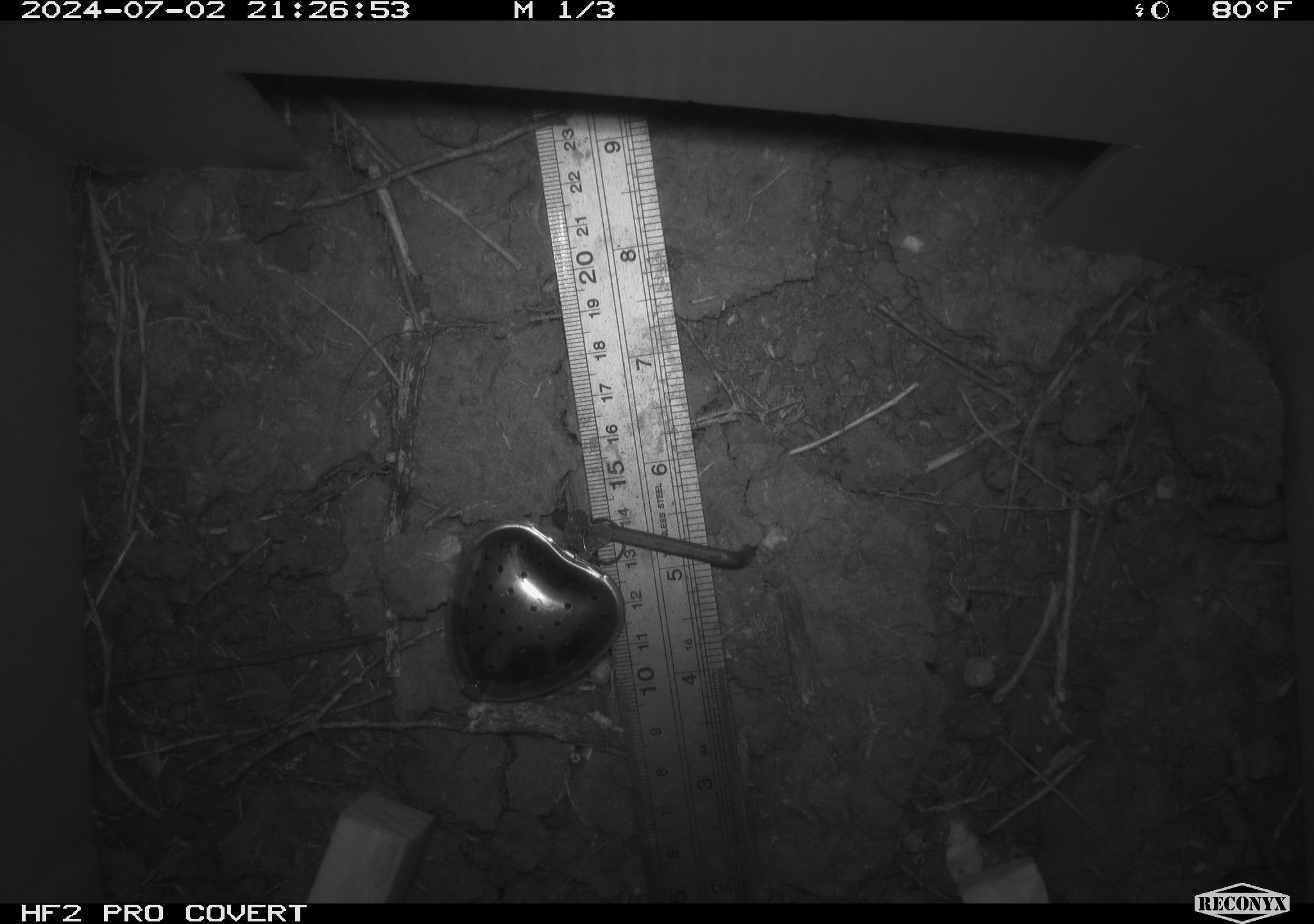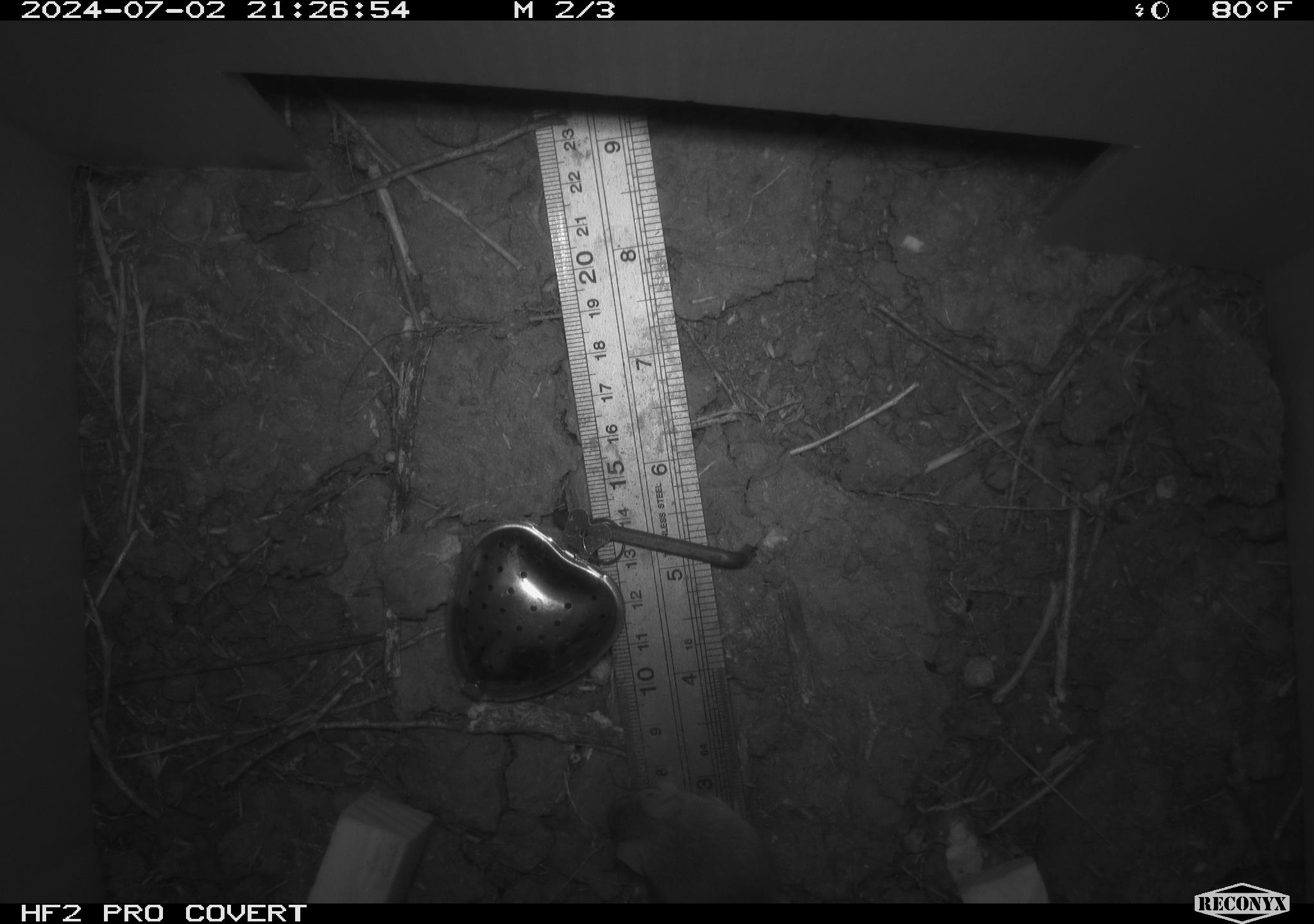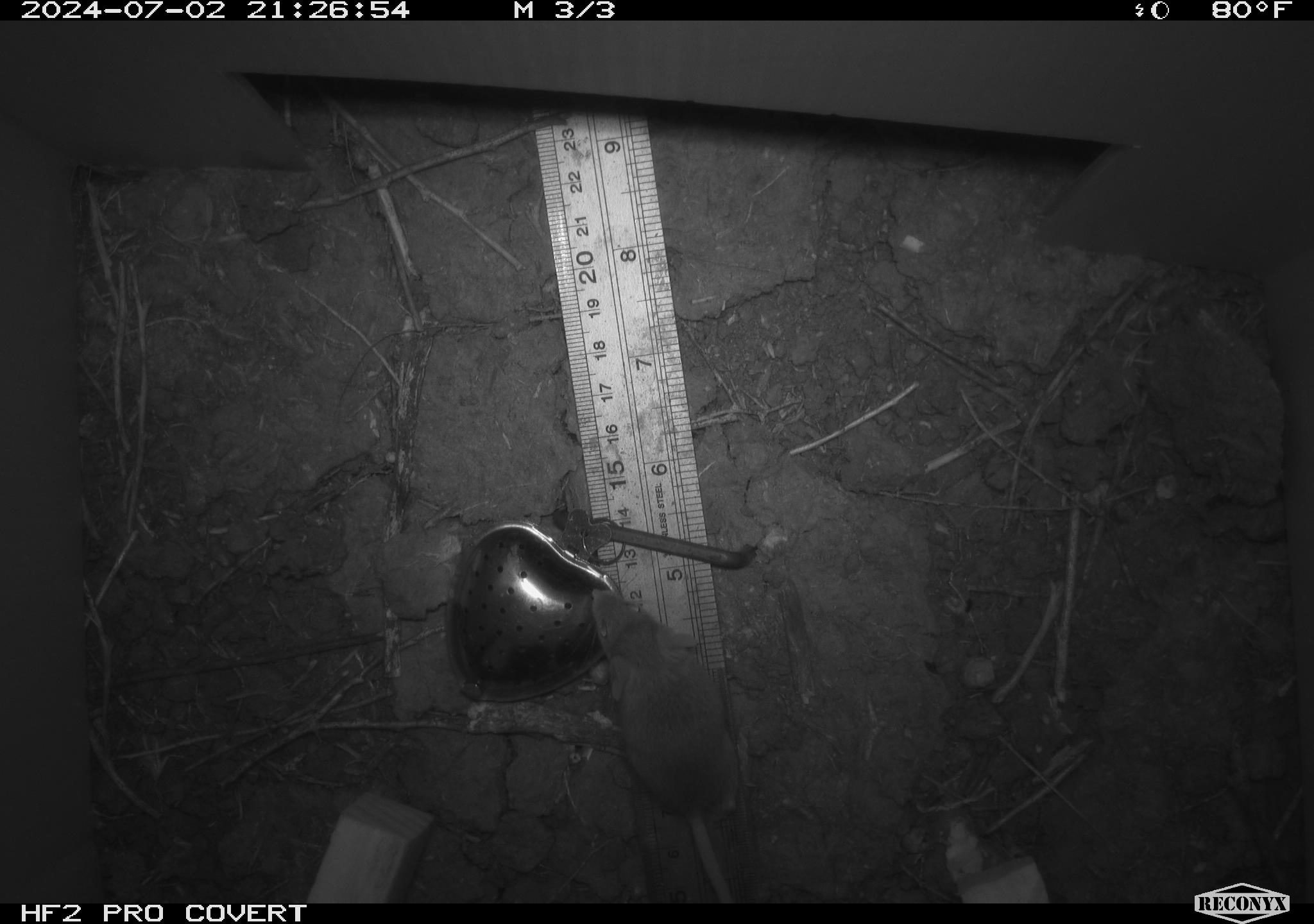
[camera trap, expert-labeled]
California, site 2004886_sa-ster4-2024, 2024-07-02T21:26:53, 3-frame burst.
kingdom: Animalia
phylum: Chordata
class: Mammalia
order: Rodentia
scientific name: Rodentia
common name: mouse species